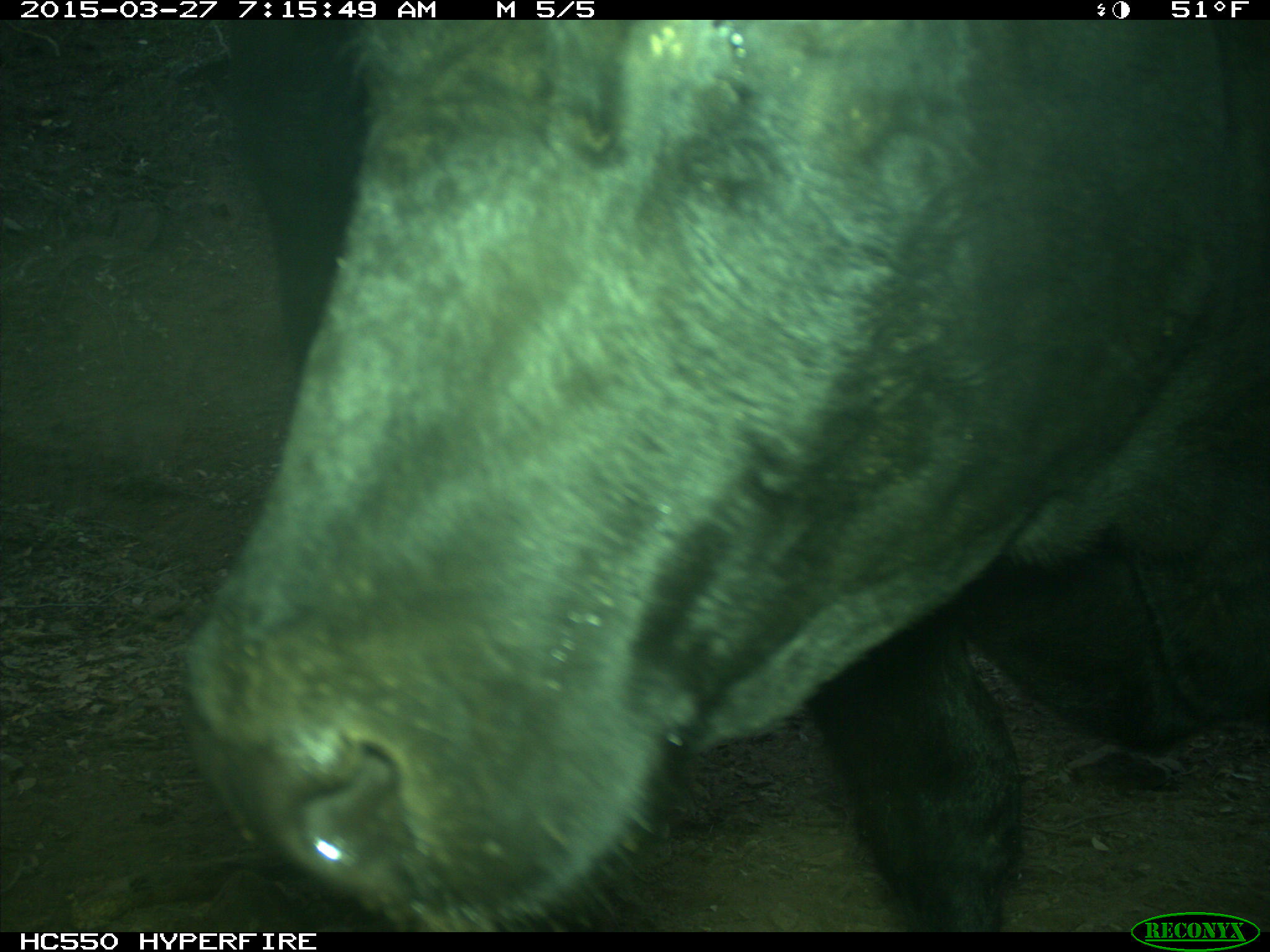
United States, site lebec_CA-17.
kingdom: Animalia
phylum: Chordata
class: Mammalia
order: Artiodactyla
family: Bovidae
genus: Bos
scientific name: Bos taurus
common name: domestic cow